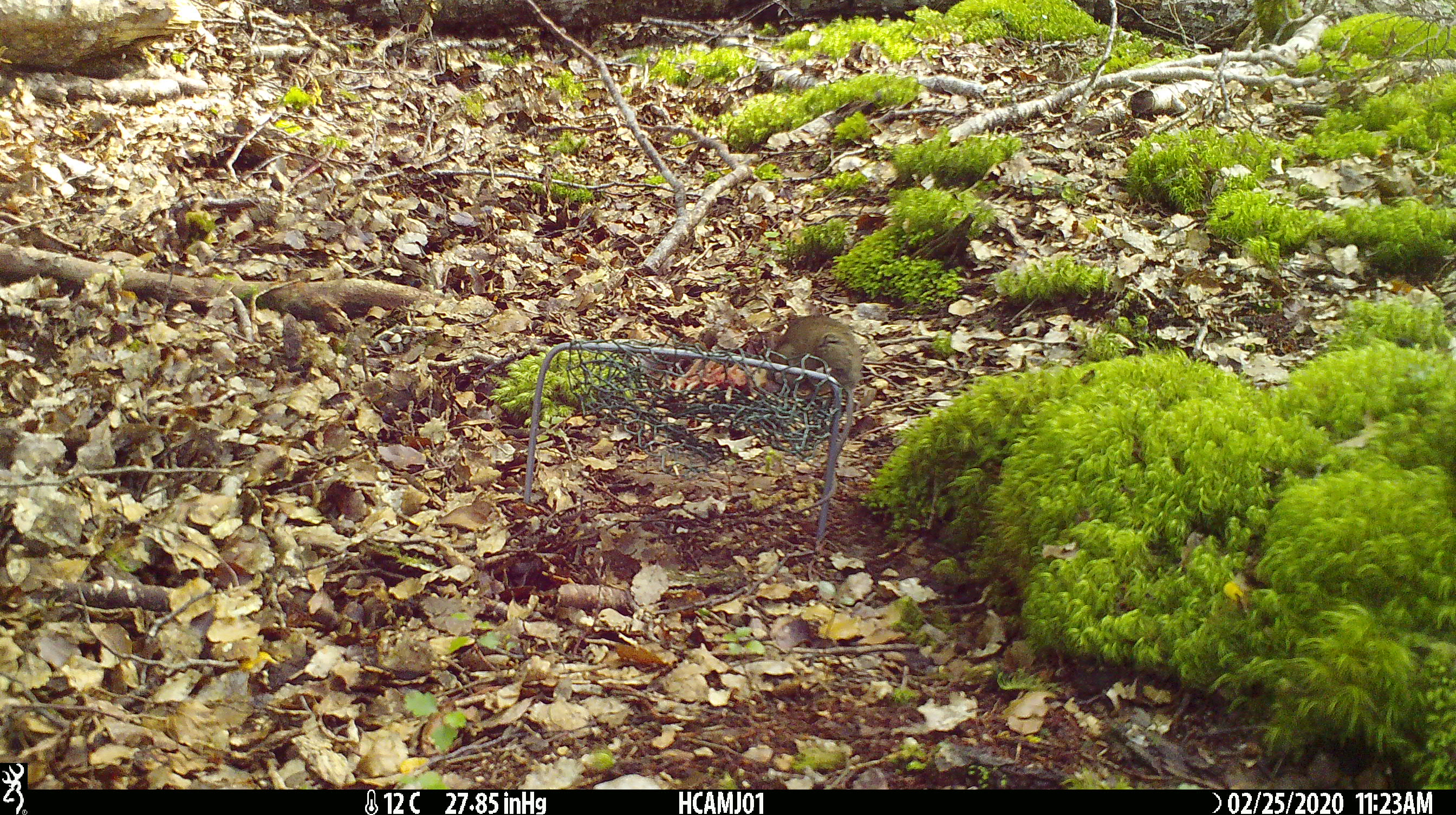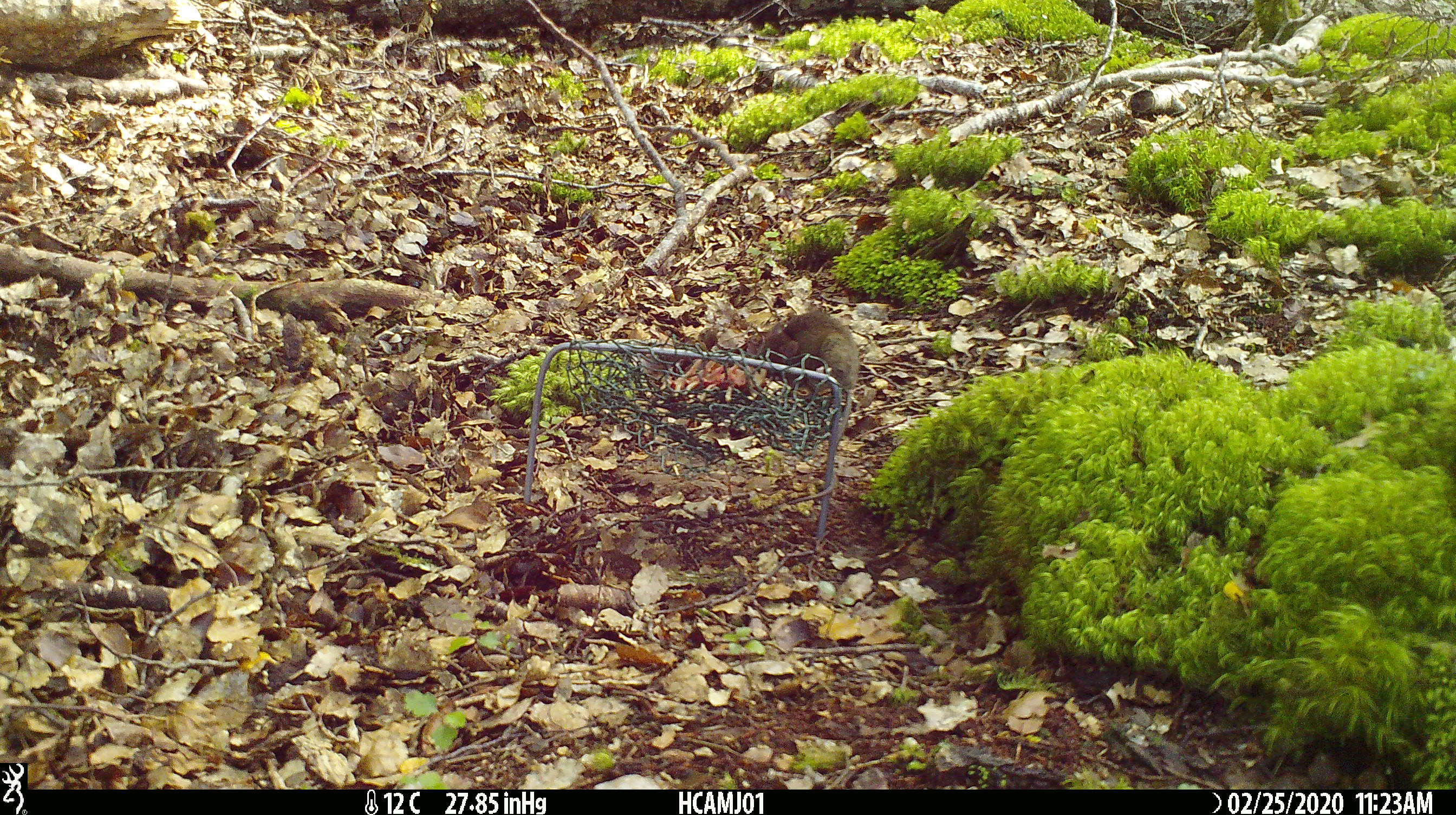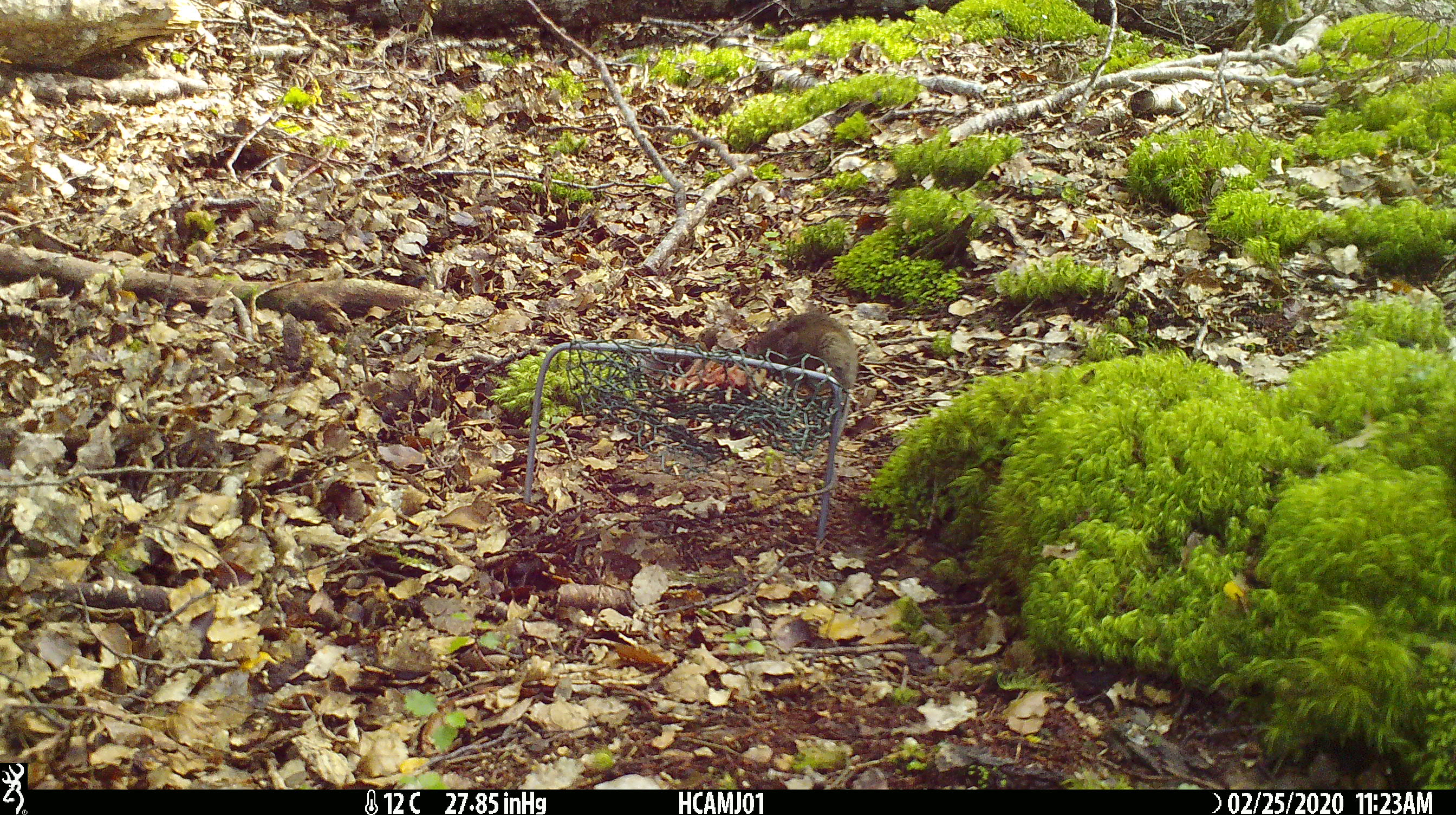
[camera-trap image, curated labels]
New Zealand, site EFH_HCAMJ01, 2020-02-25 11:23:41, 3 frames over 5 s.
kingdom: Animalia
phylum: Chordata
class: Mammalia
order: Rodentia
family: Muridae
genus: Mus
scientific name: Mus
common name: mouse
Mouse (Mus).